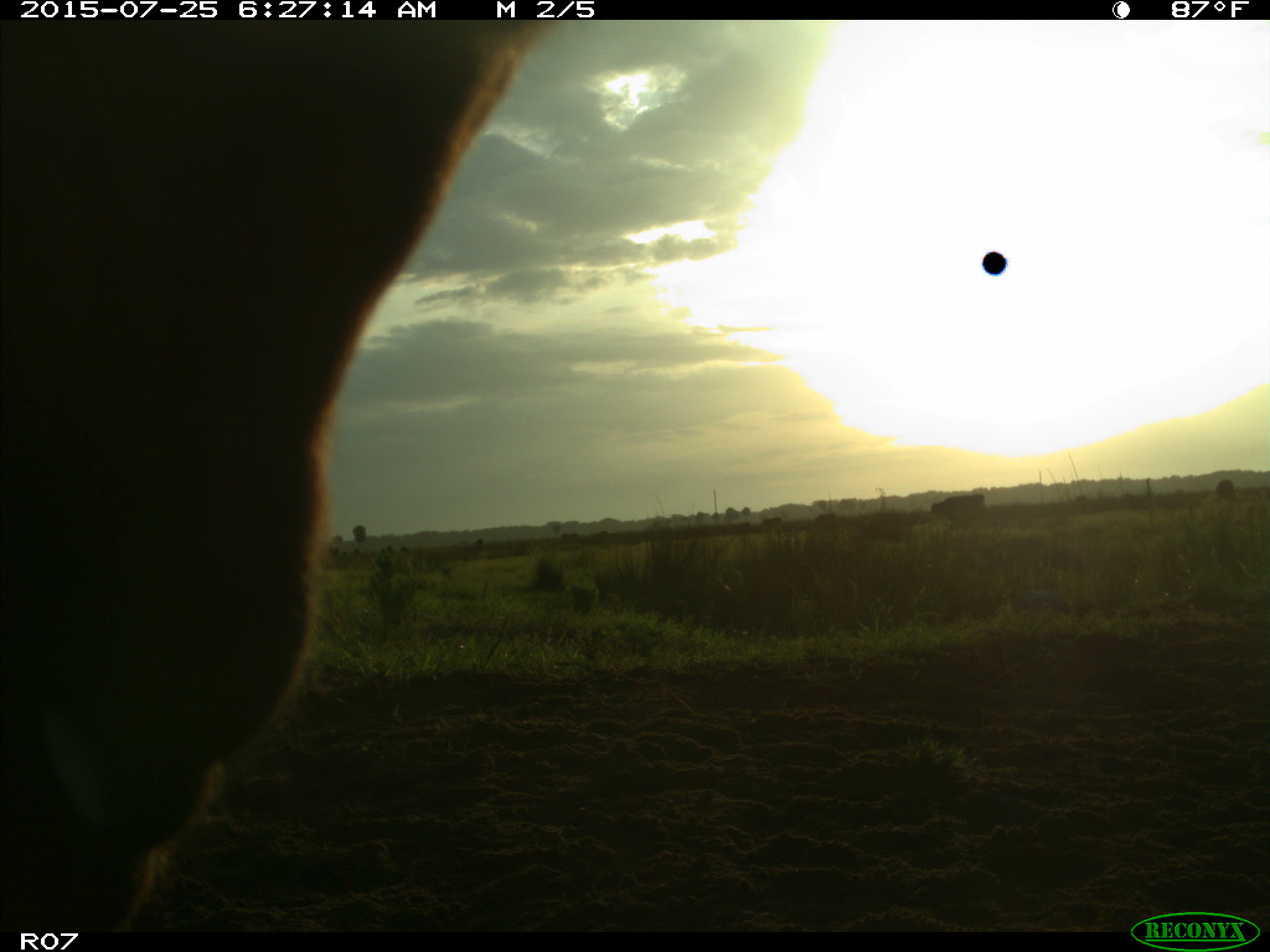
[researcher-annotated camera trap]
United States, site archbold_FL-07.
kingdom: Animalia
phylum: Chordata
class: Mammalia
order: Artiodactyla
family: Bovidae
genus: Bos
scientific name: Bos taurus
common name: domestic cow